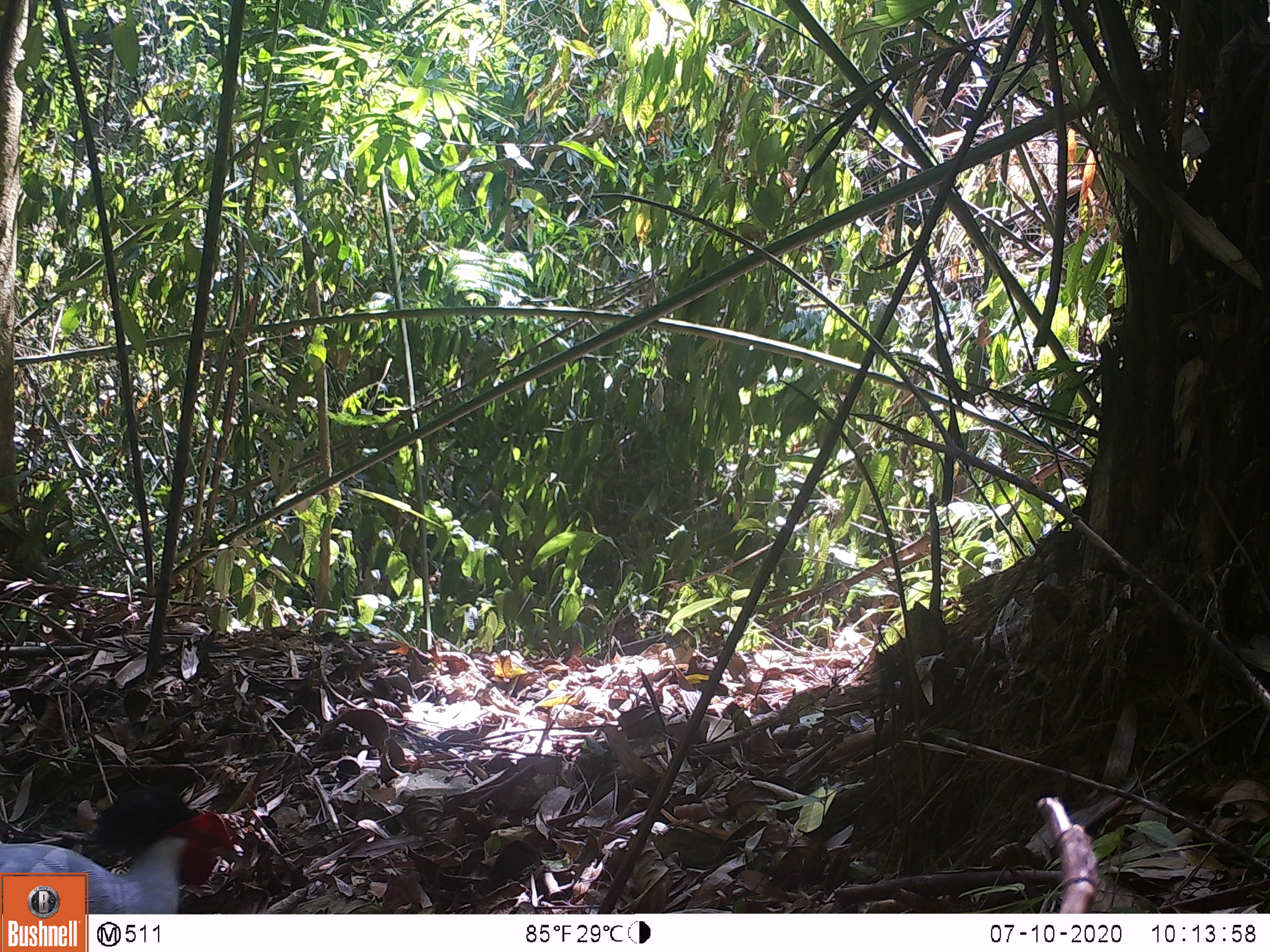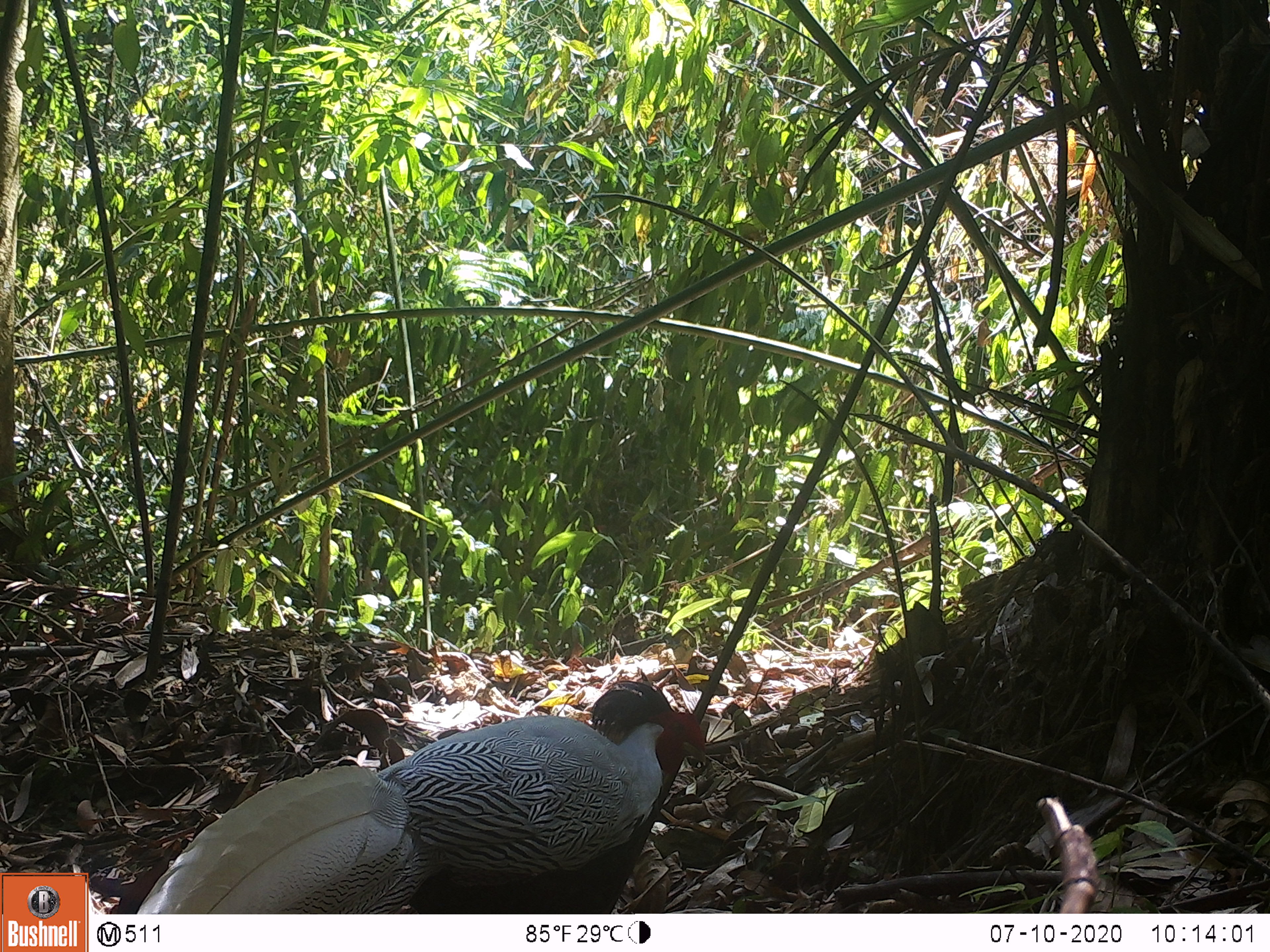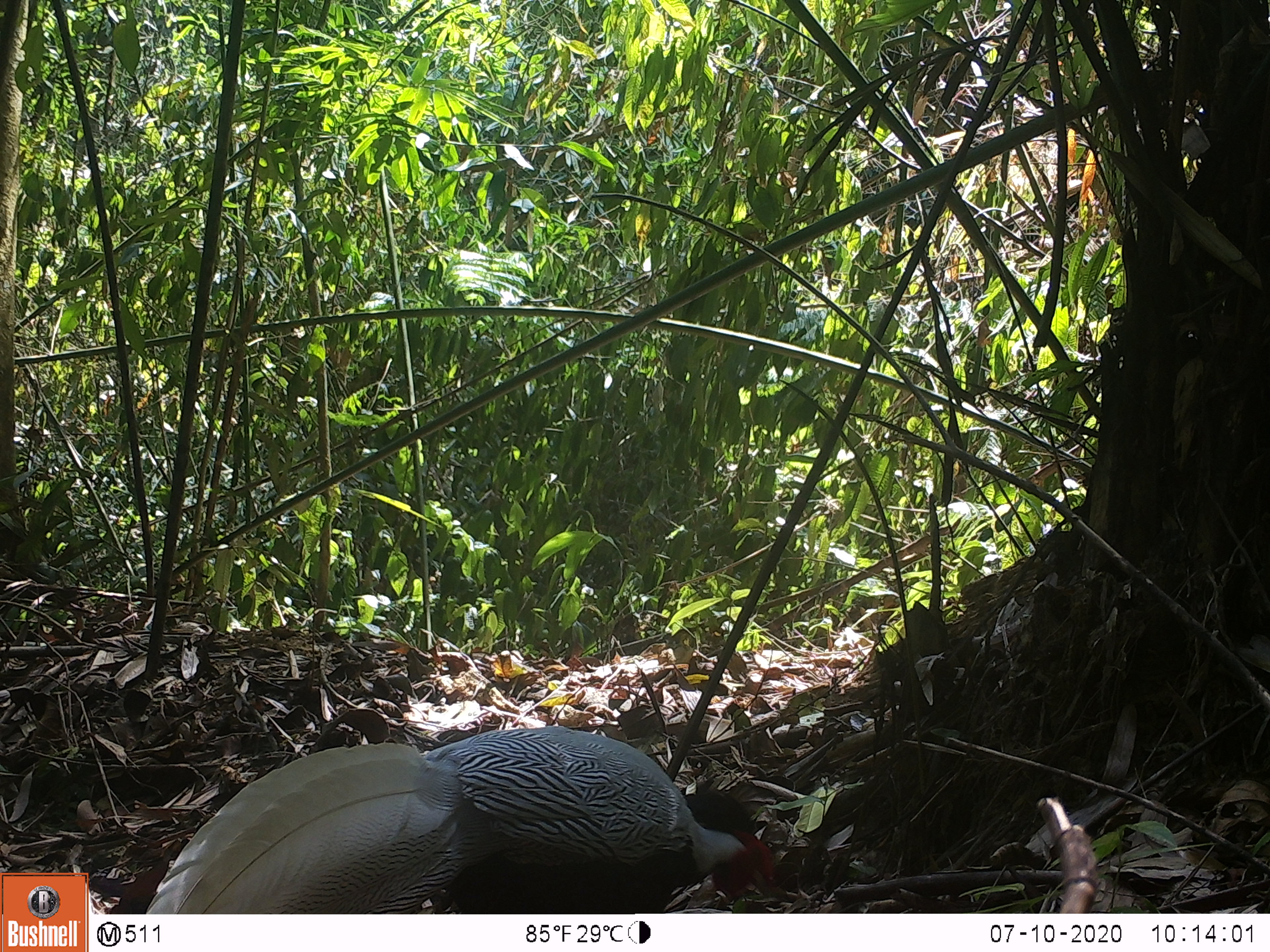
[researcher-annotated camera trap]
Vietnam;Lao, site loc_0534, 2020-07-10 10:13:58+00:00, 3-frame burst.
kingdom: Animalia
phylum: Chordata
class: Aves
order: Galliformes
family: Phasianidae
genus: Lophura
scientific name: Lophura nycthemera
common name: silver pheasant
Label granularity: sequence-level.